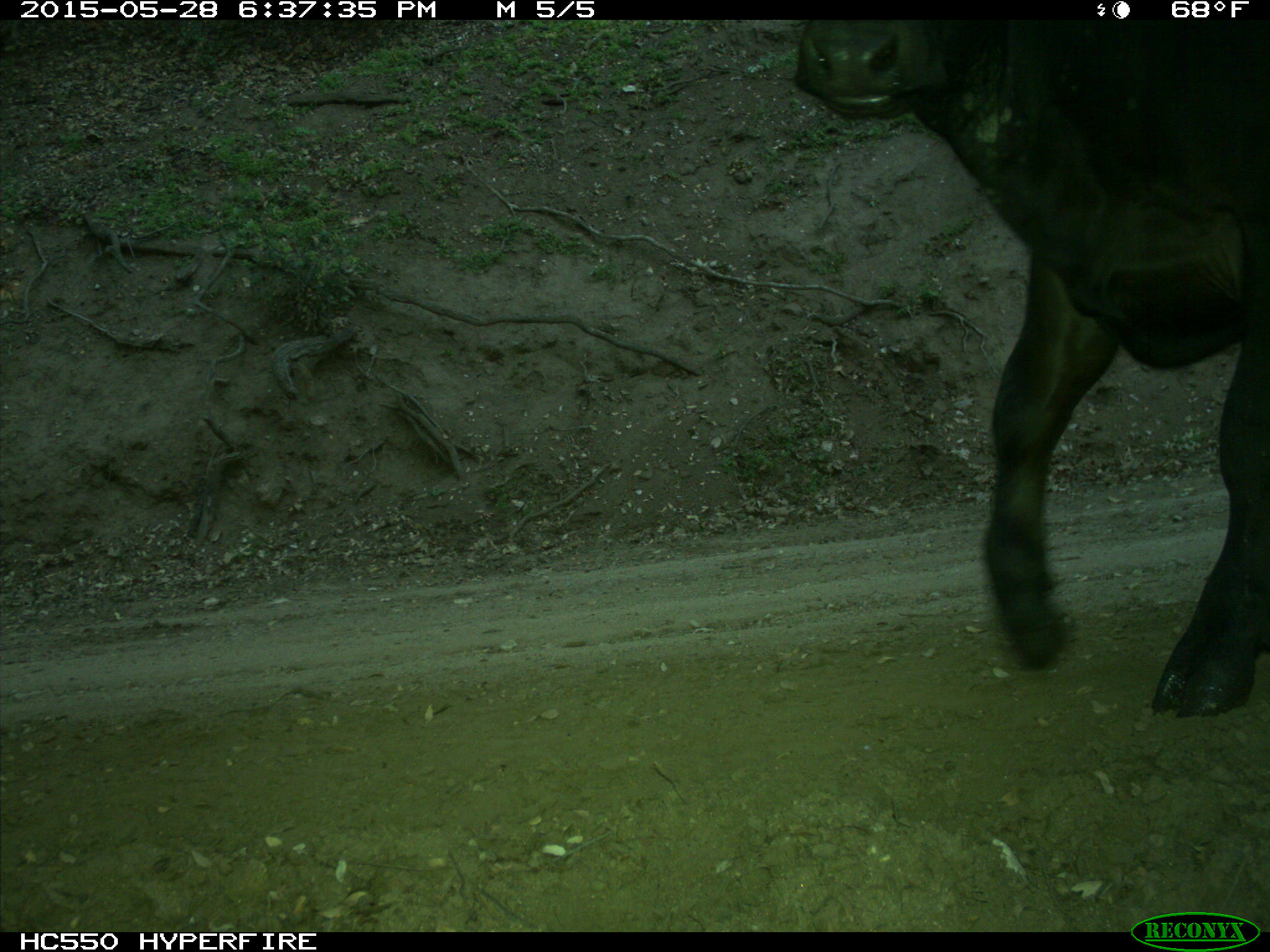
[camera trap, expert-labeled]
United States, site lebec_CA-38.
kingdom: Animalia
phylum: Chordata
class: Mammalia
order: Artiodactyla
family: Bovidae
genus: Bos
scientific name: Bos taurus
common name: domestic cow